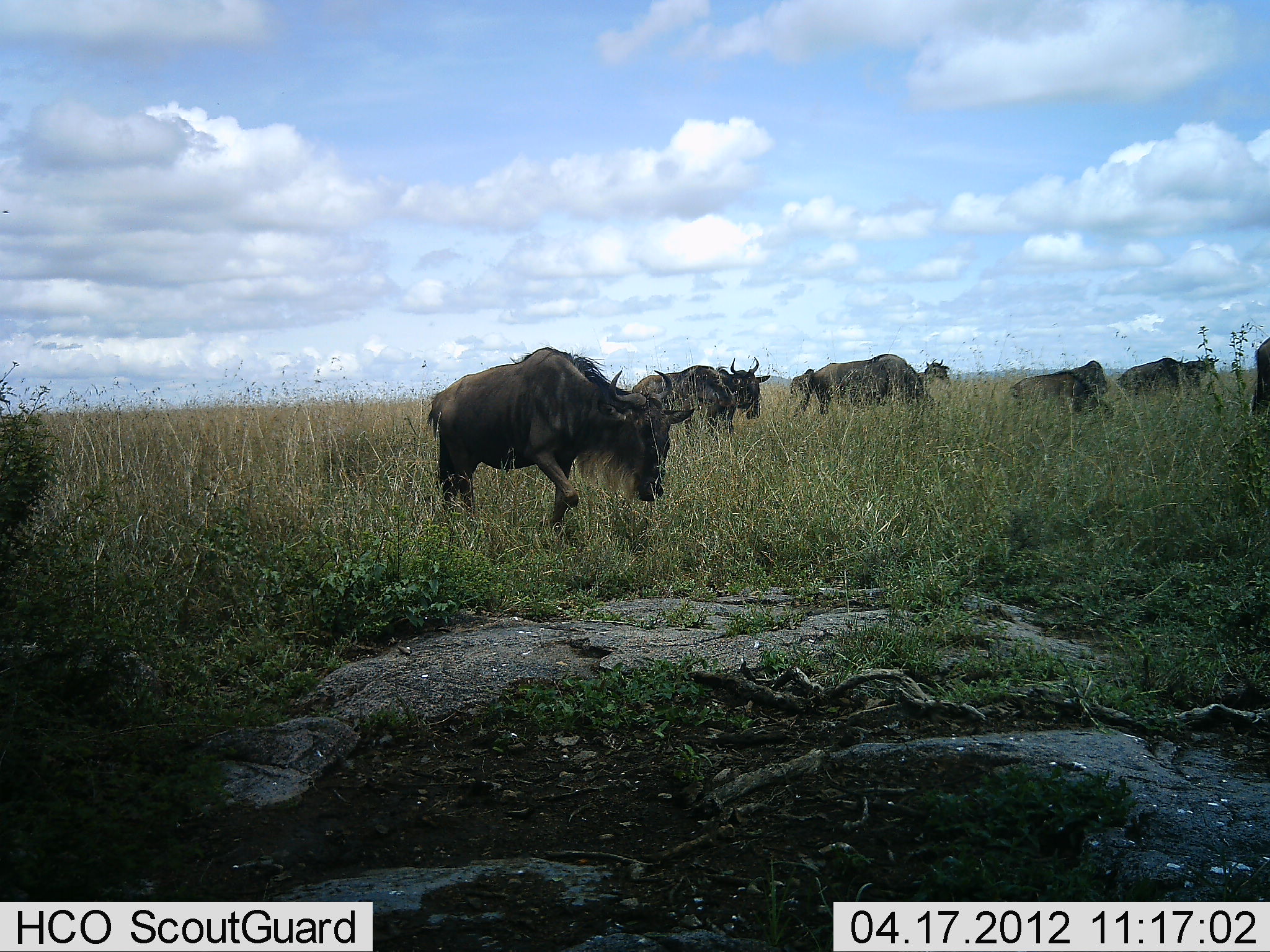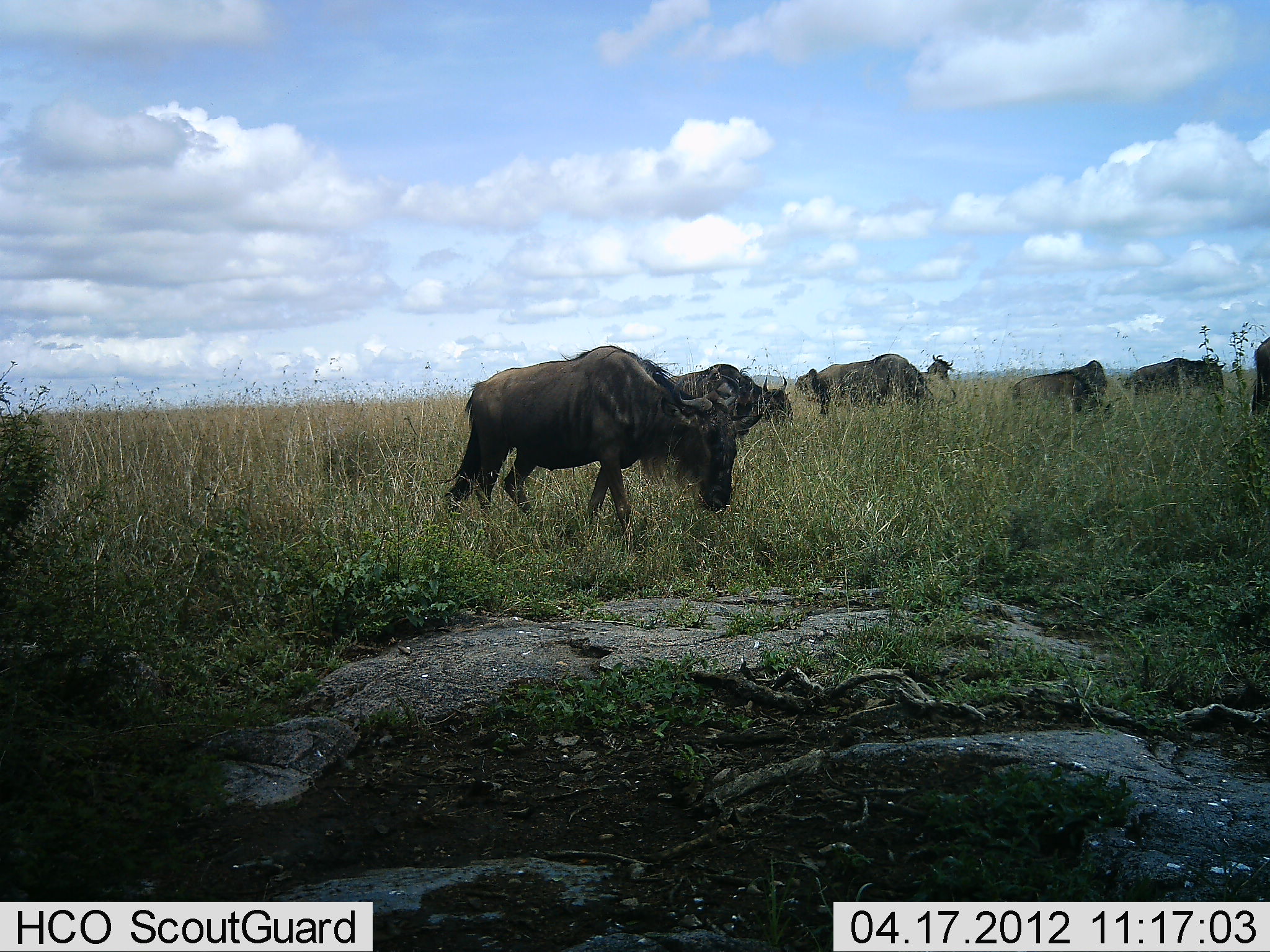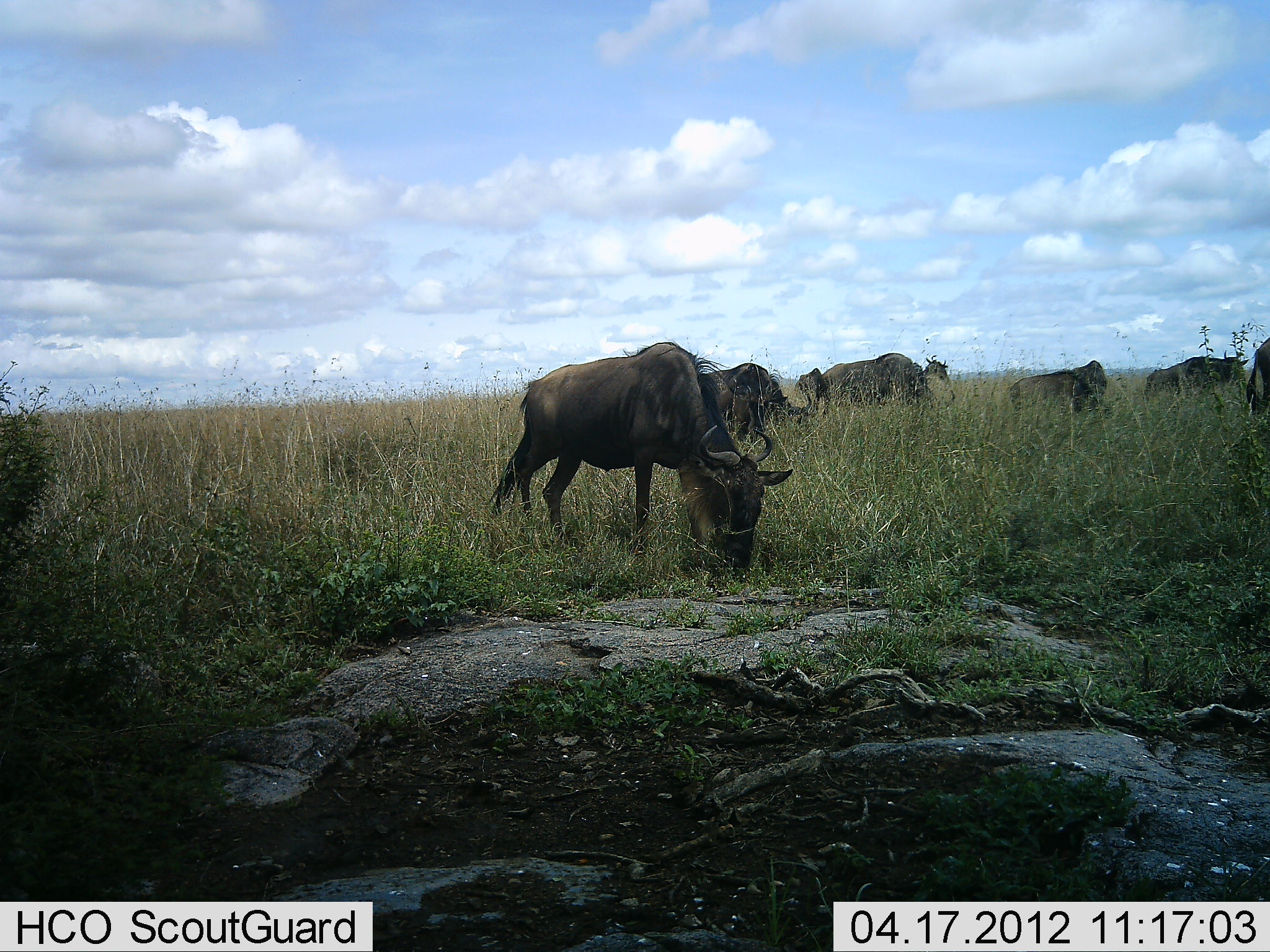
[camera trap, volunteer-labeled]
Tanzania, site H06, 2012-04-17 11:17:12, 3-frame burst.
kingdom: Animalia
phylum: Chordata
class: Mammalia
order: Artiodactyla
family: Bovidae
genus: Connochaetes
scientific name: Connochaetes taurinus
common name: blue wildebeest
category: wildebeest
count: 7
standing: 32%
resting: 5%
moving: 58%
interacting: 0%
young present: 0%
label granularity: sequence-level